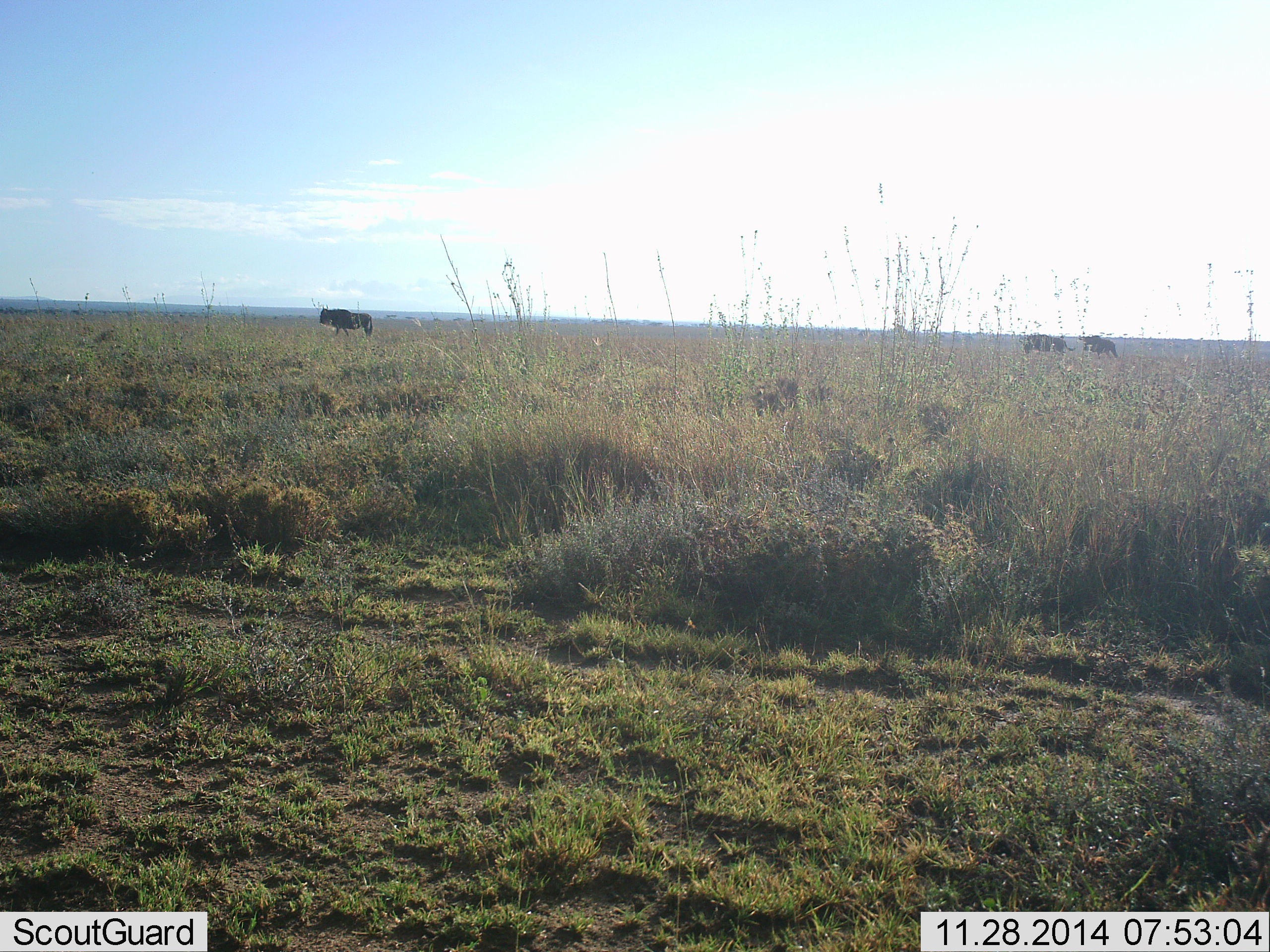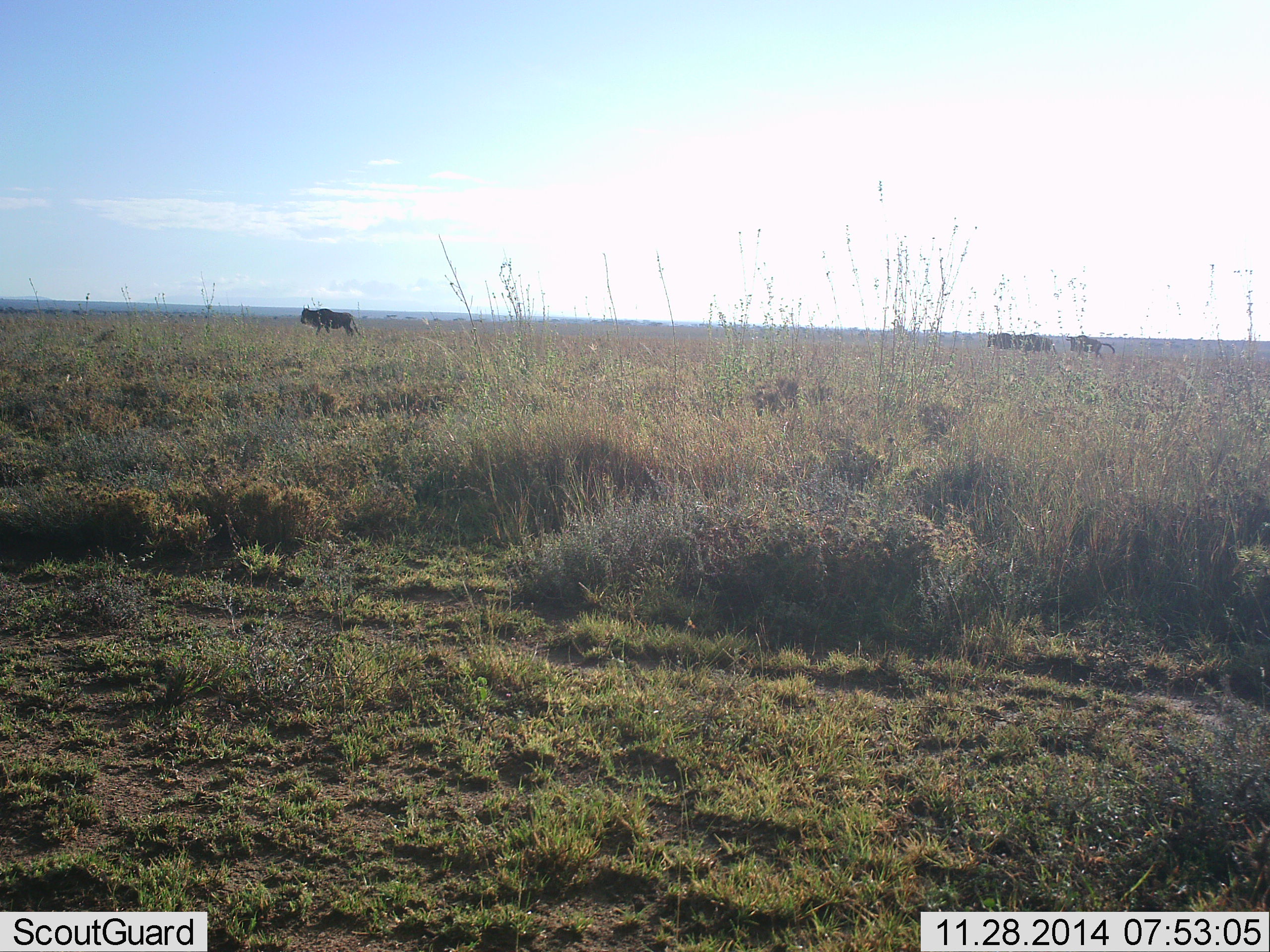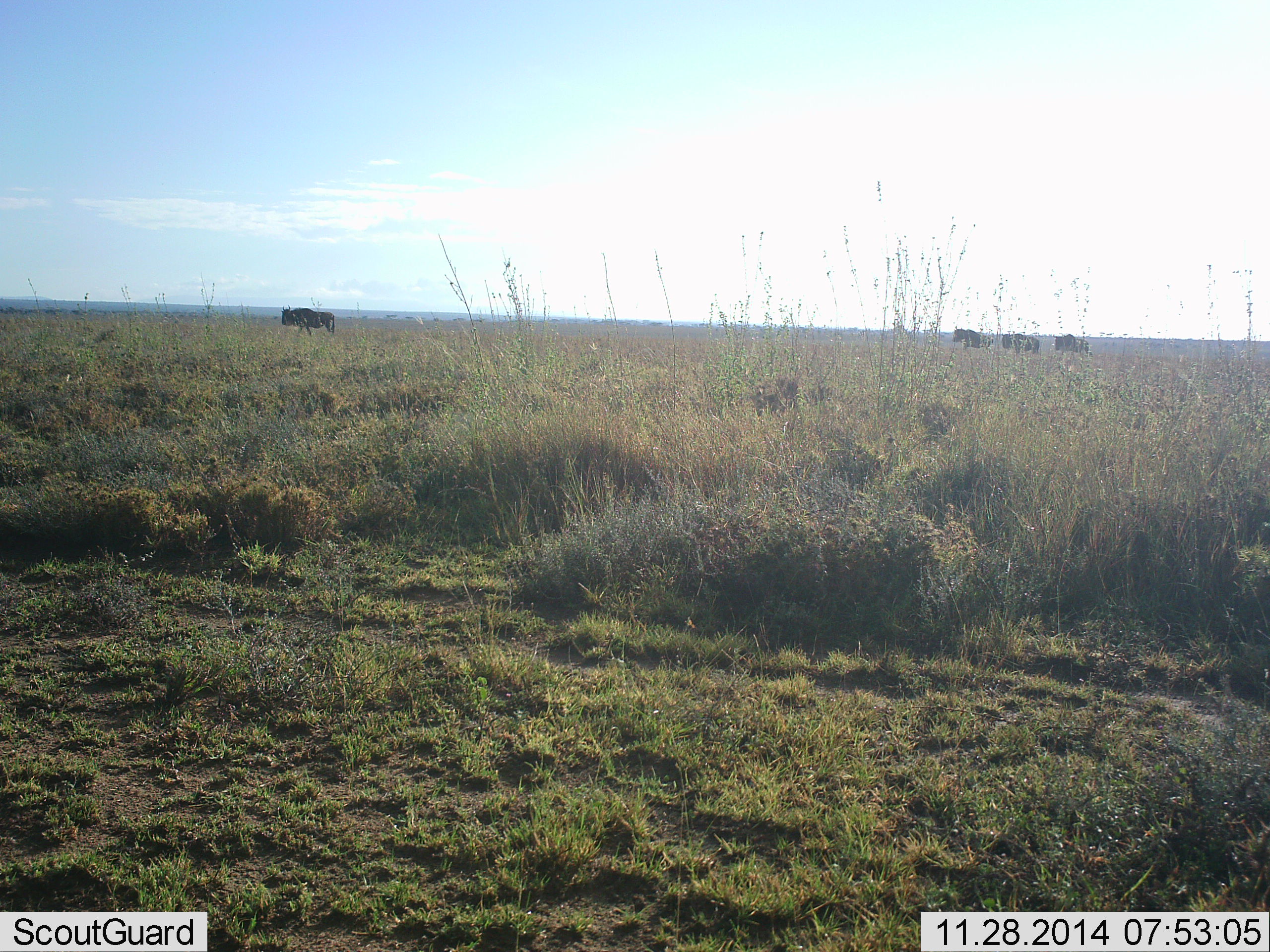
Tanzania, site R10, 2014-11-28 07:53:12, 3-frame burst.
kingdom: Animalia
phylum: Chordata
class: Mammalia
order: Artiodactyla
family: Bovidae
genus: Connochaetes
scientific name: Connochaetes taurinus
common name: blue wildebeest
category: wildebeest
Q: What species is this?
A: Wildebeest (blue wildebeest) (Connochaetes taurinus).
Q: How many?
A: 4.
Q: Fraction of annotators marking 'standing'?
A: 0%.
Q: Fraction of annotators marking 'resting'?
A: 0%.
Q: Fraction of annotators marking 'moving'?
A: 100%.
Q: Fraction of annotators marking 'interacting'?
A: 10%.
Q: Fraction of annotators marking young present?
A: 0%.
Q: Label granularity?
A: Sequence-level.